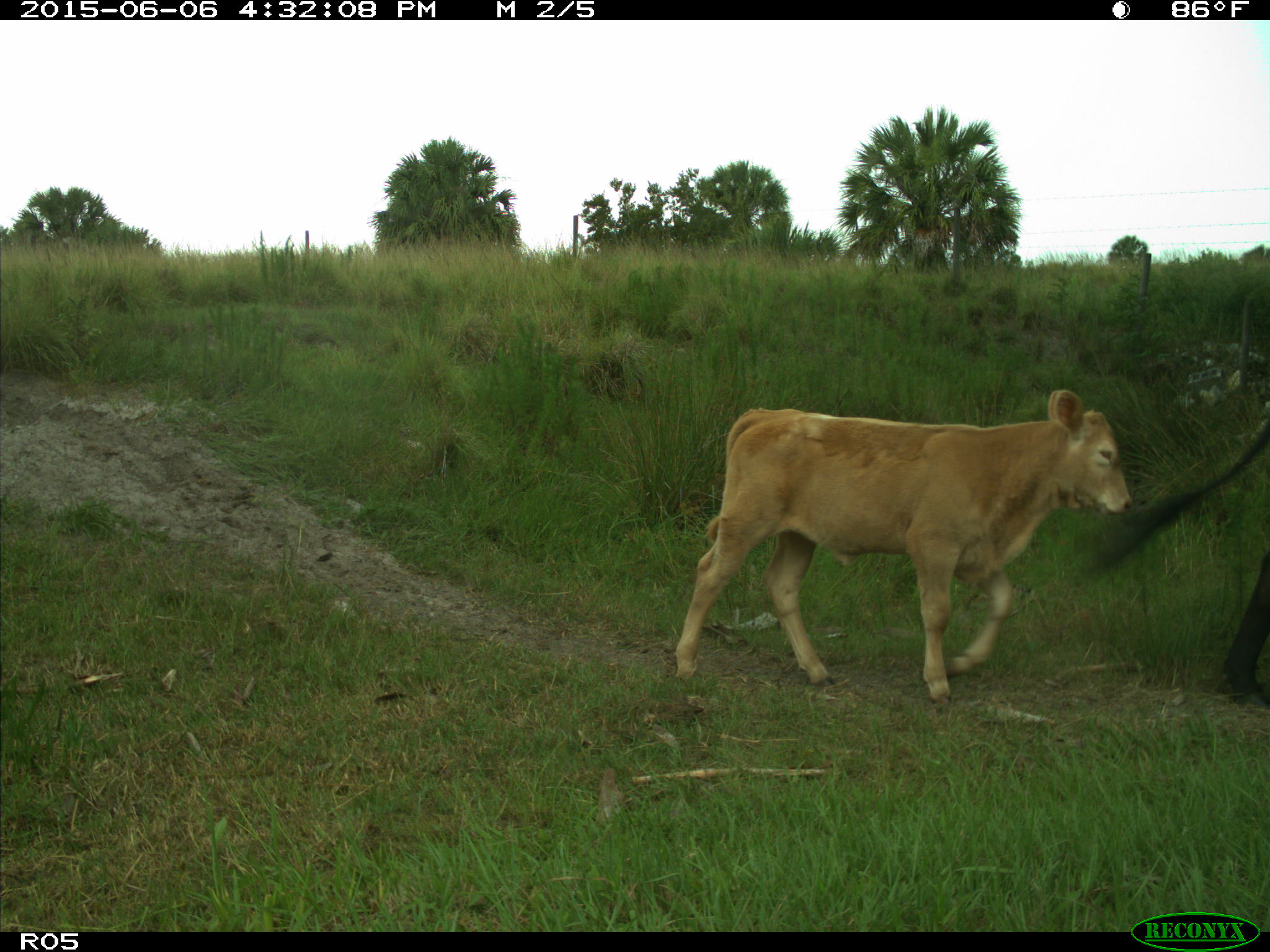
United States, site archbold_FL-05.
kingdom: Animalia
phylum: Chordata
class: Mammalia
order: Artiodactyla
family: Bovidae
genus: Bos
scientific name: Bos taurus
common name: domestic cow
Bos taurus (domestic cow).